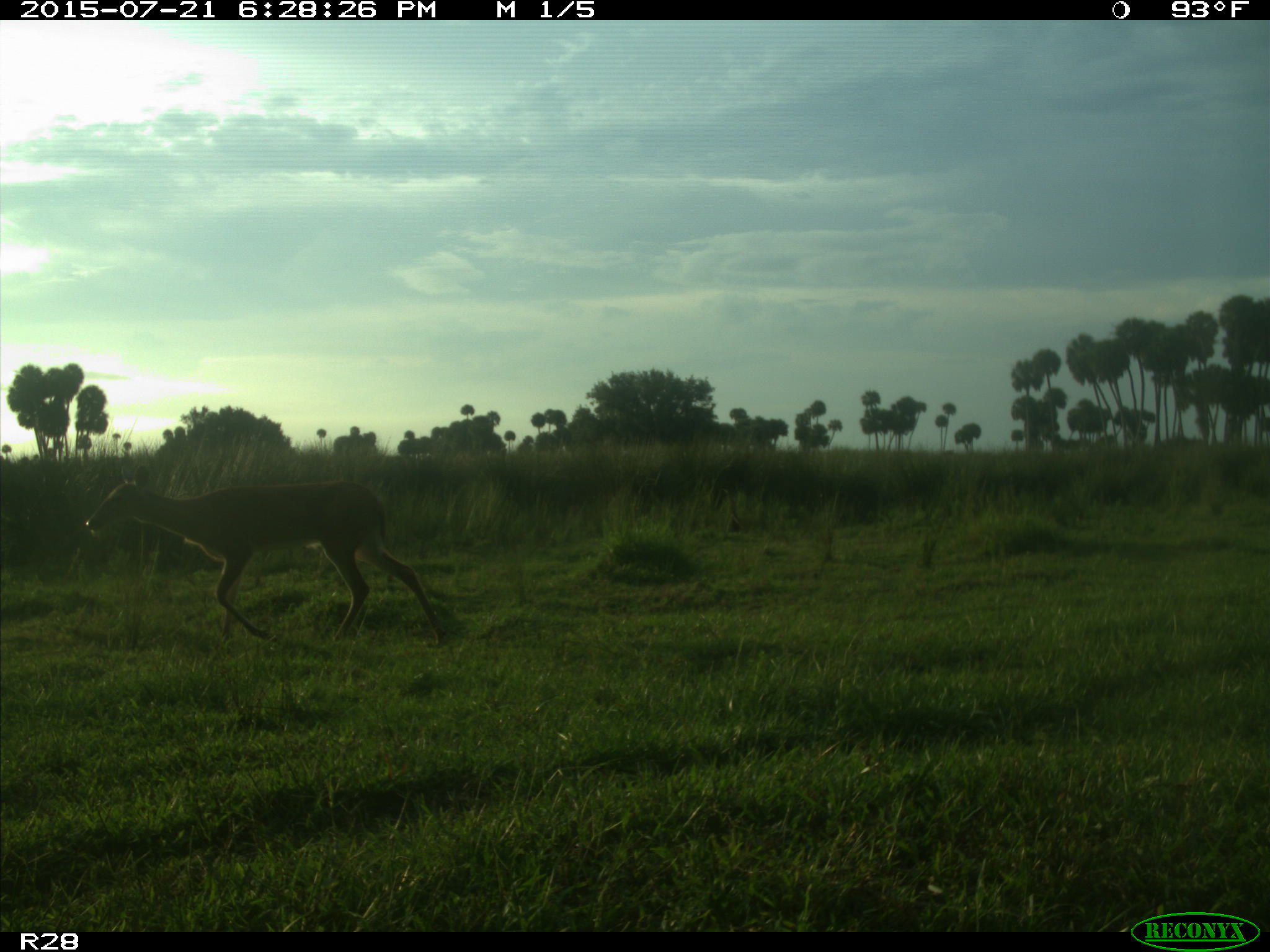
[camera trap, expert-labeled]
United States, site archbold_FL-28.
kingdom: Animalia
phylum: Chordata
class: Mammalia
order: Artiodactyla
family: Cervidae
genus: Odocoileus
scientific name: Odocoileus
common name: deer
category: unidentified deer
Unidentified deer (deer) (Odocoileus).